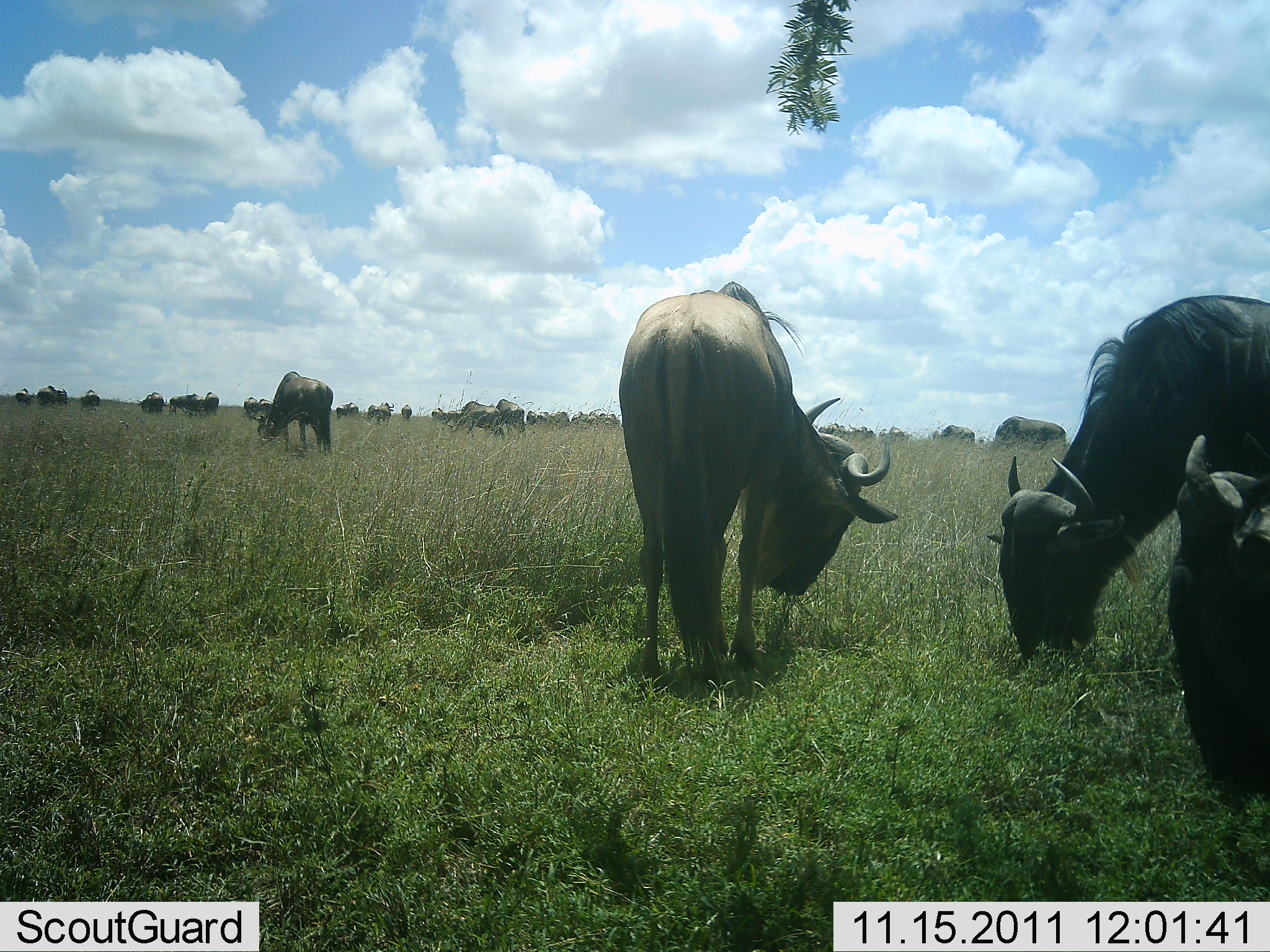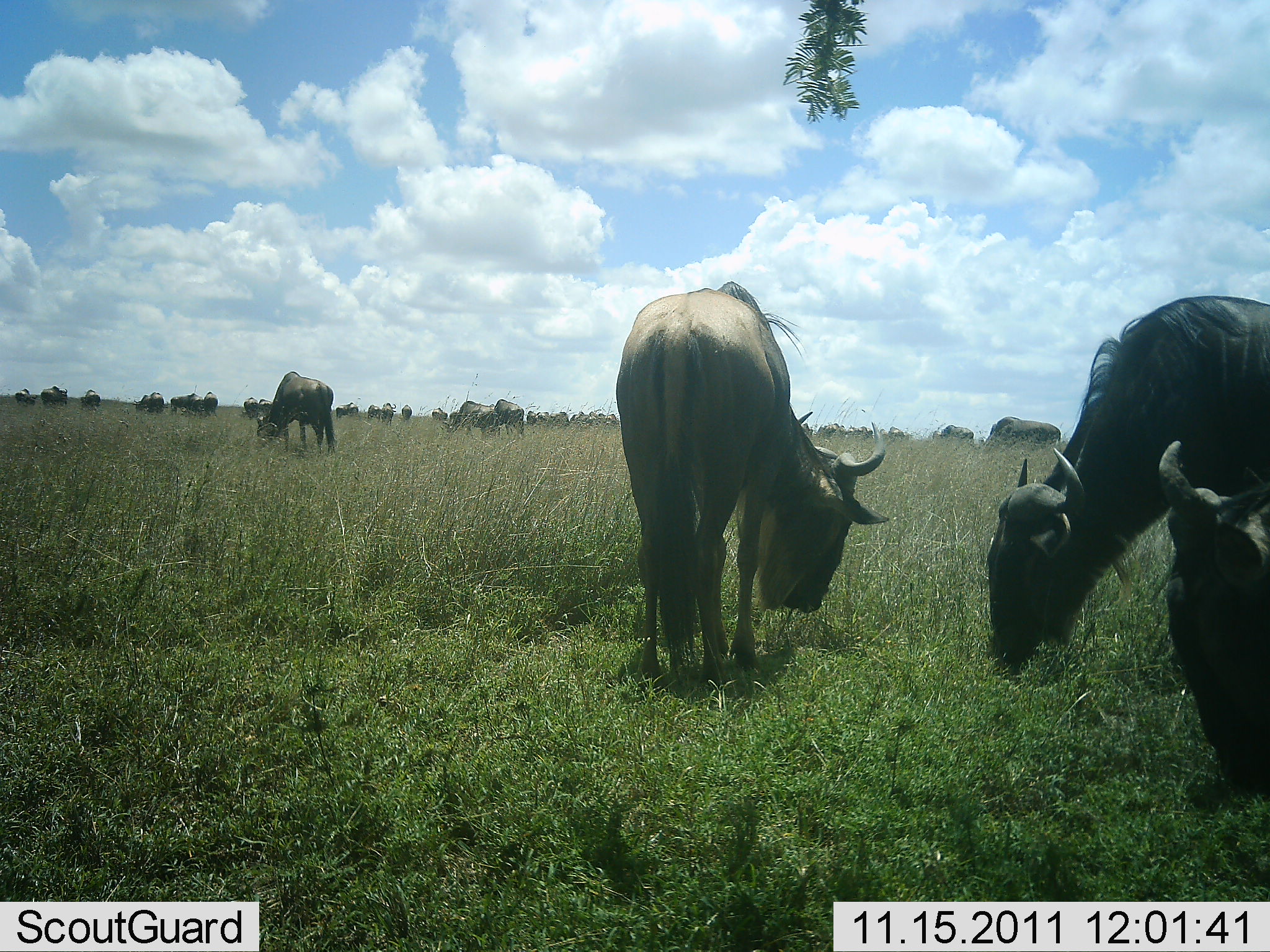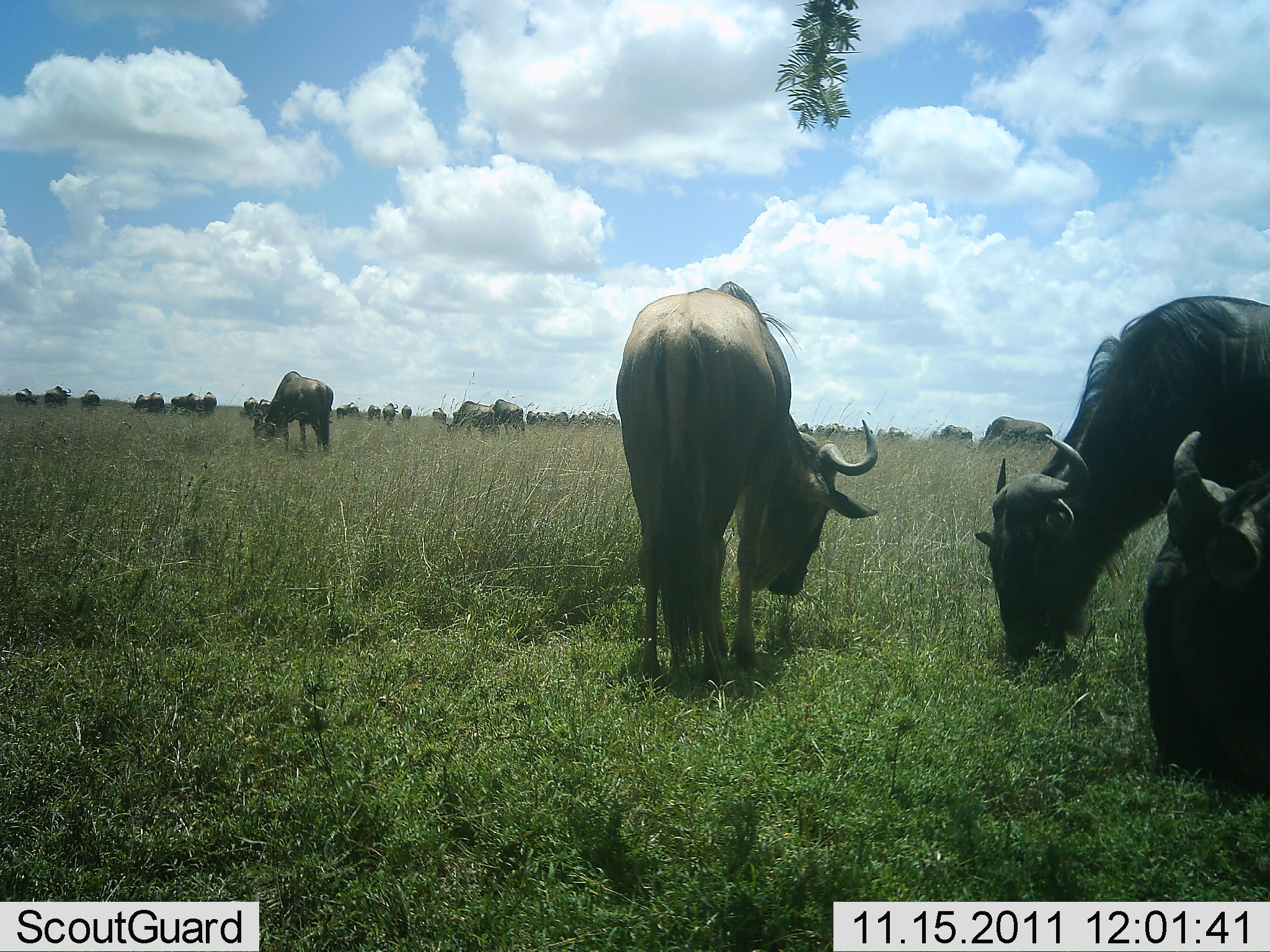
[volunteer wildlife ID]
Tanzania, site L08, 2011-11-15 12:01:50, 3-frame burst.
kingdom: Animalia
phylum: Chordata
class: Mammalia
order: Artiodactyla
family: Bovidae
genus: Connochaetes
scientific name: Connochaetes taurinus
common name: blue wildebeest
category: wildebeest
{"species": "wildebeest (blue wildebeest) (Connochaetes taurinus)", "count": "11-50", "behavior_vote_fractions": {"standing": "27%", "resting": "9%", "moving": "9%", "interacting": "0%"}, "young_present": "0%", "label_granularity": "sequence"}